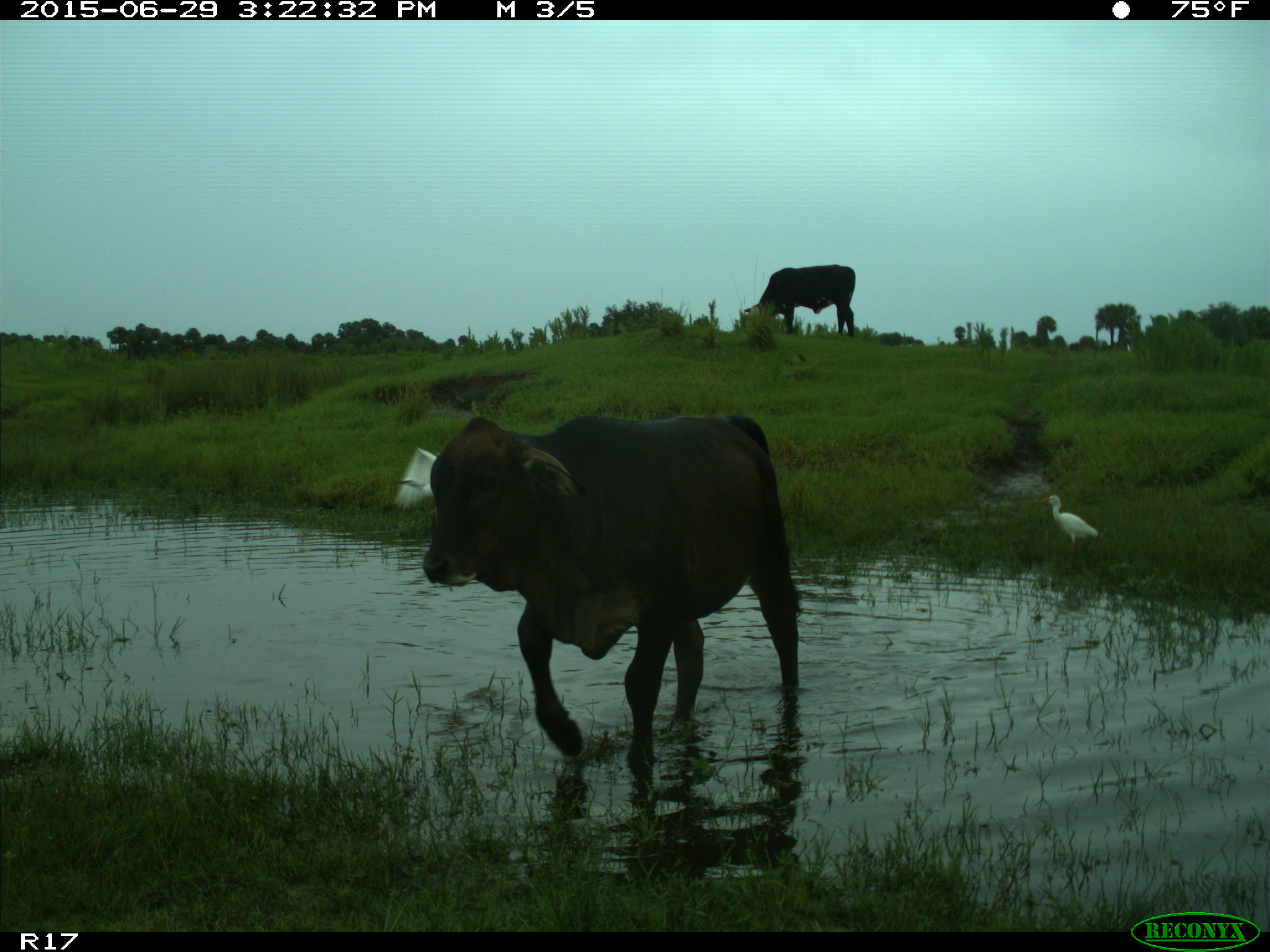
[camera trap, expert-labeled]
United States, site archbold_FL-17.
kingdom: Animalia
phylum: Chordata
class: Mammalia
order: Artiodactyla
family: Bovidae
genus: Bos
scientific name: Bos taurus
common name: domestic cow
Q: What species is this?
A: Bos taurus (domestic cow).